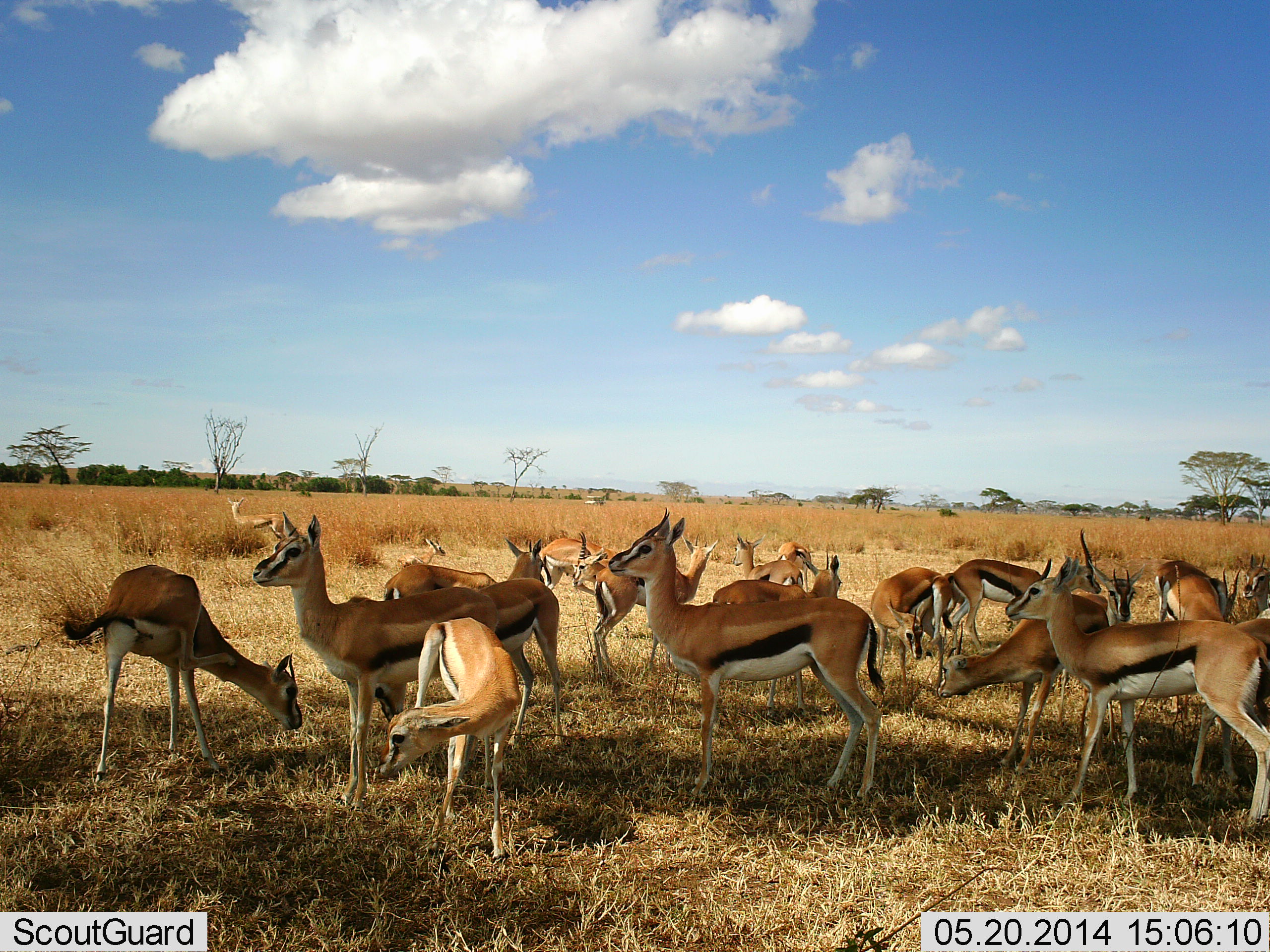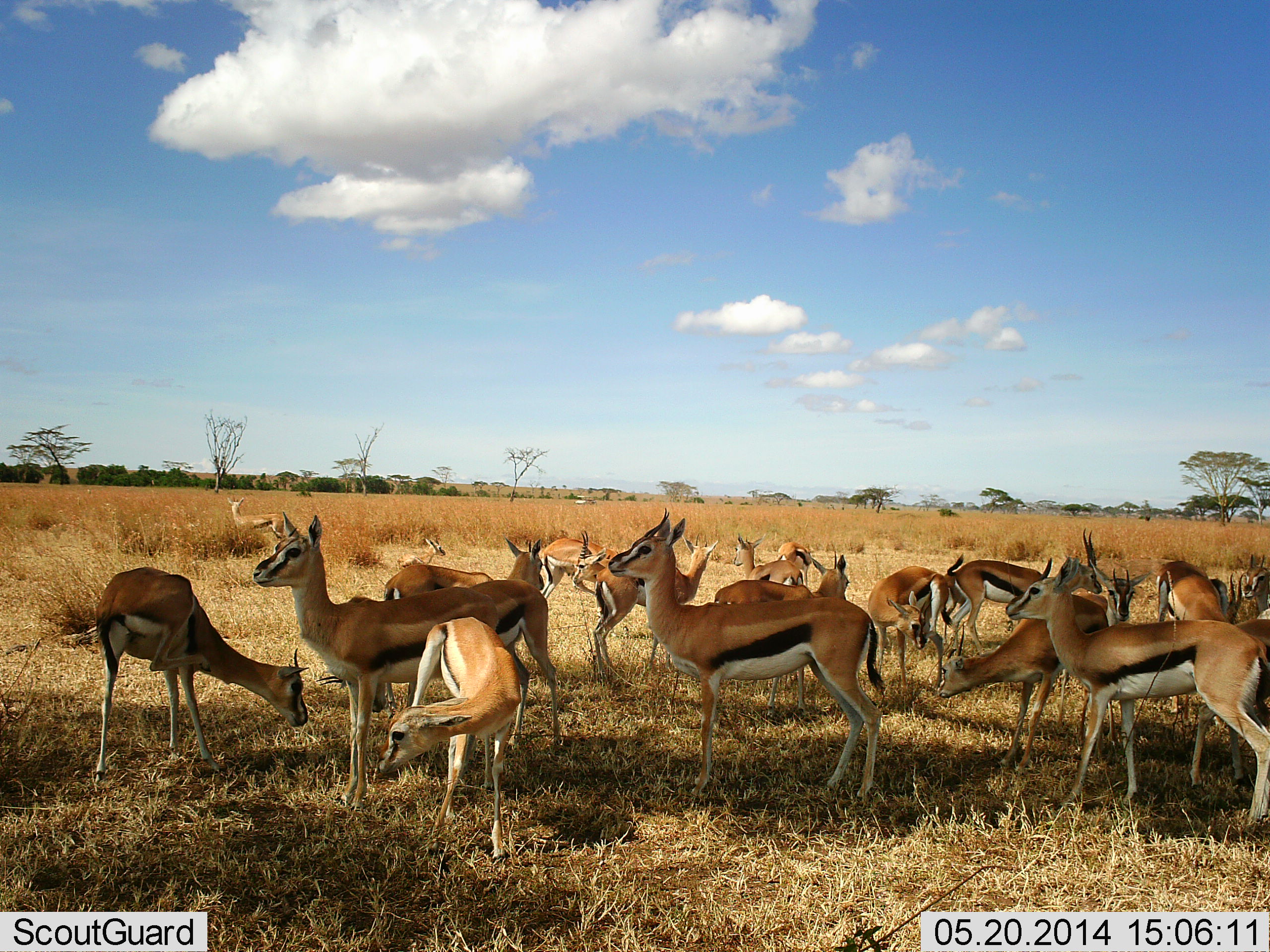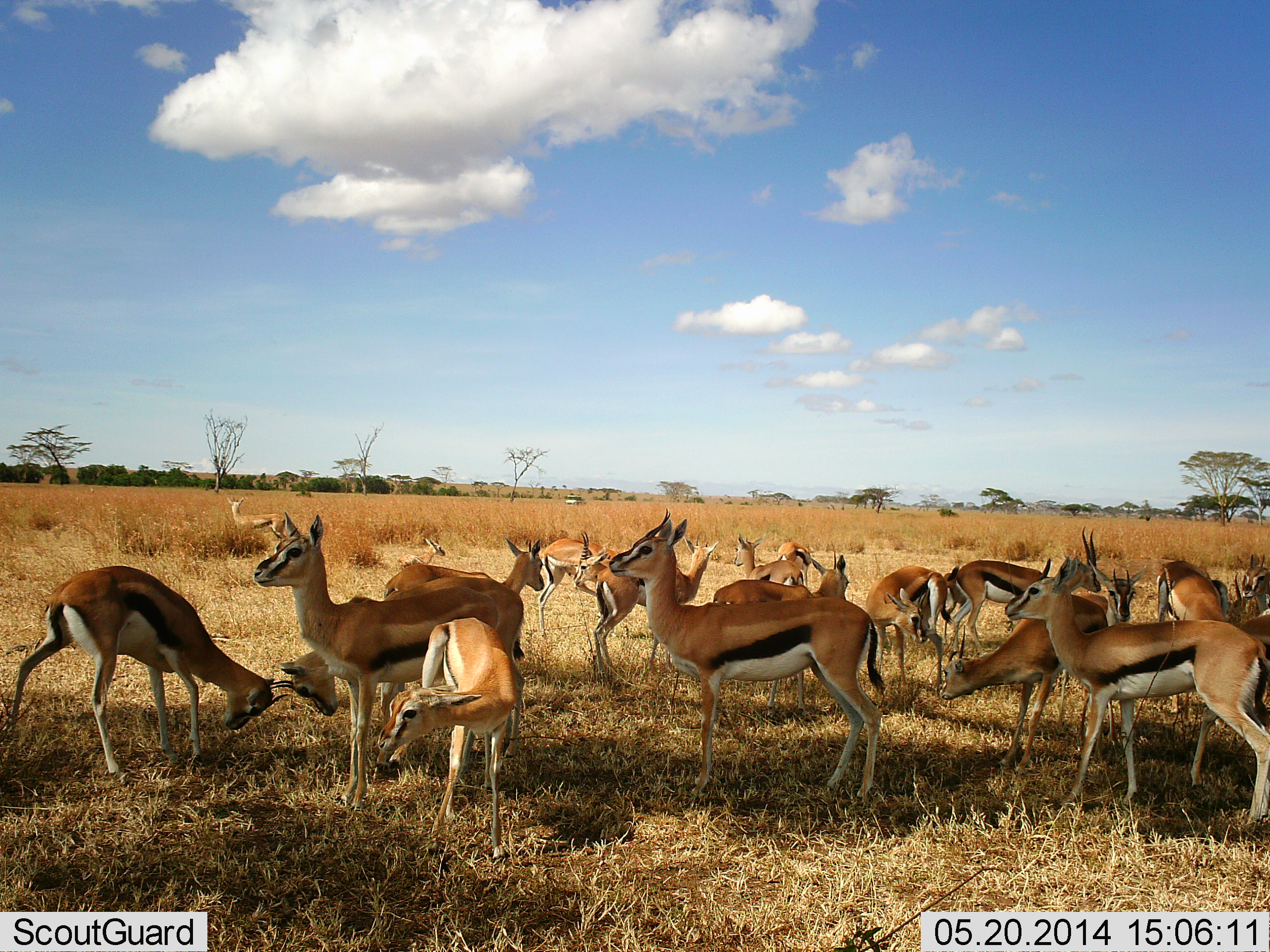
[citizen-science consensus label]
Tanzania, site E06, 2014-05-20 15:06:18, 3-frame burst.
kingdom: Animalia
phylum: Chordata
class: Mammalia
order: Artiodactyla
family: Bovidae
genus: Eudorcas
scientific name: Eudorcas thomsonii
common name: thomson's gazelle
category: gazellethomsons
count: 11-50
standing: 92%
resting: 0%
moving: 0%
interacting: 25%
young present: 17%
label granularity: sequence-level